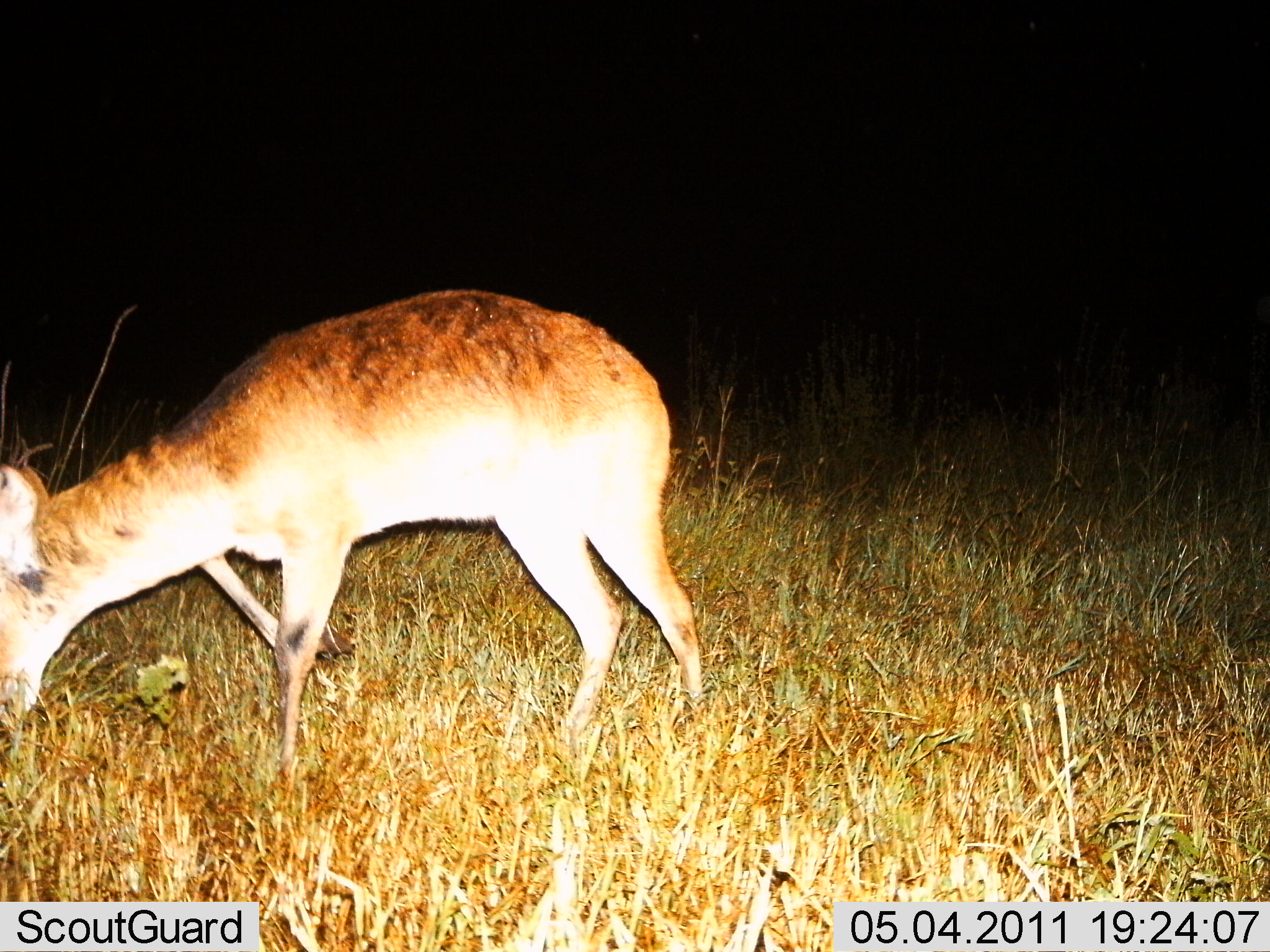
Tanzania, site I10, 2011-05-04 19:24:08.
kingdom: Animalia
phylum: Chordata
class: Mammalia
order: Artiodactyla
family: Bovidae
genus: Redunca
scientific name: Redunca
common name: reedbuck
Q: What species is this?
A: Reedbuck (Redunca).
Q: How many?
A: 1.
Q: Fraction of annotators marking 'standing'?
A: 20%.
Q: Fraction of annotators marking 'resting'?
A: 0%.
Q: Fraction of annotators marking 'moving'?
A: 0%.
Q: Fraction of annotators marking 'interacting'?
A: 0%.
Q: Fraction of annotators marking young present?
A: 0%.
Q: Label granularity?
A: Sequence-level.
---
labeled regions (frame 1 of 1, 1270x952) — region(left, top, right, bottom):
animal: region(0, 289, 705, 798)